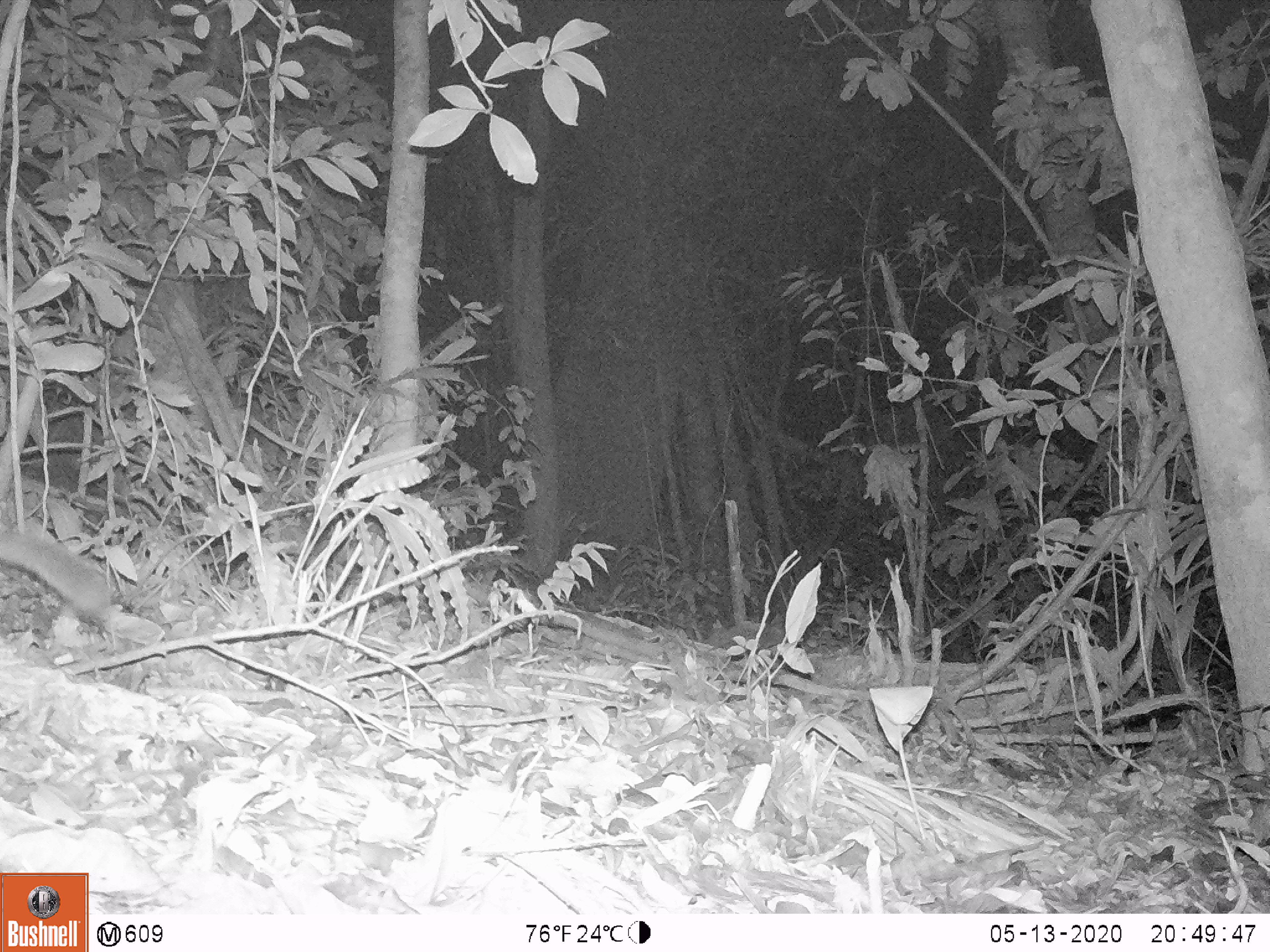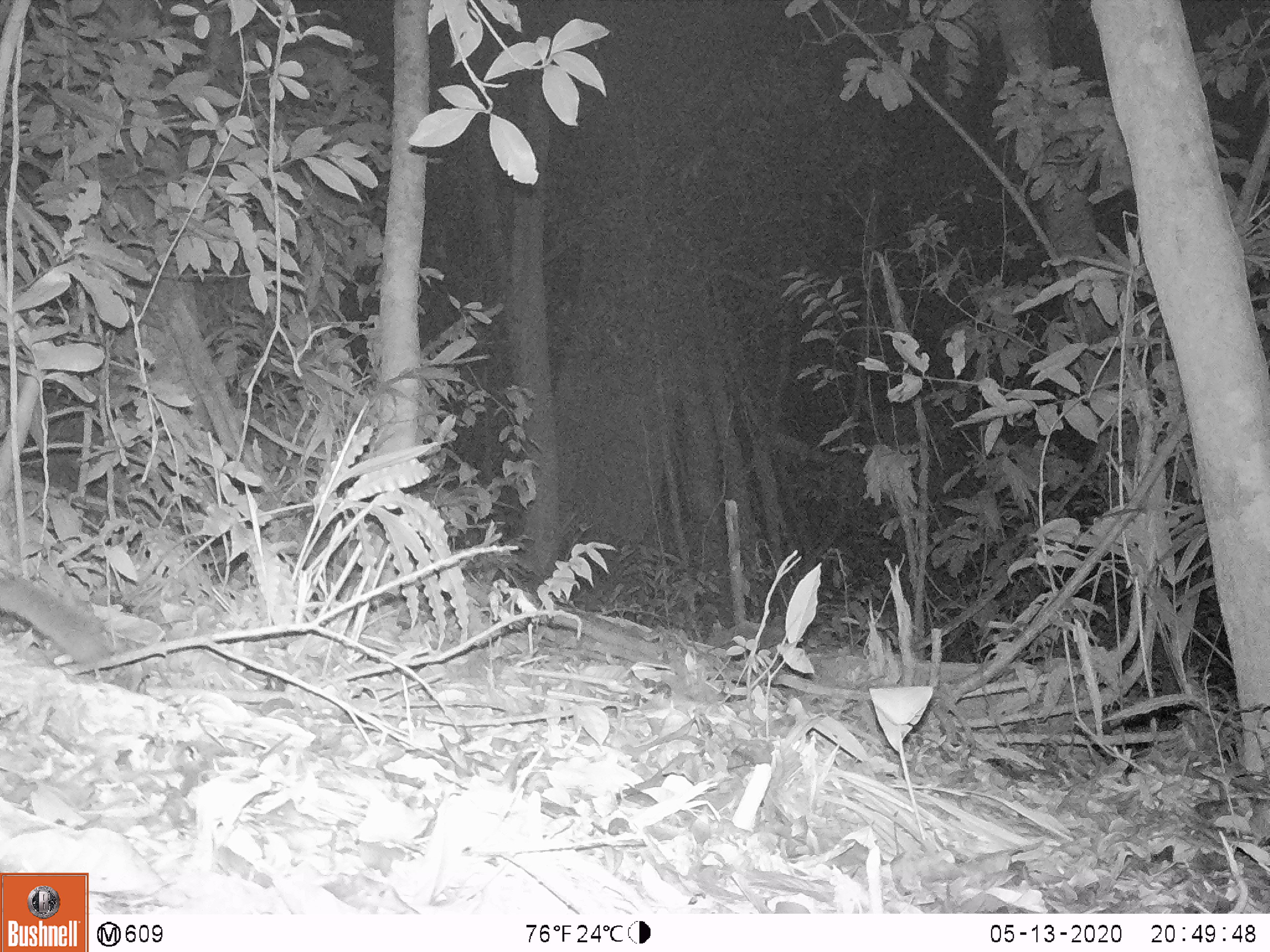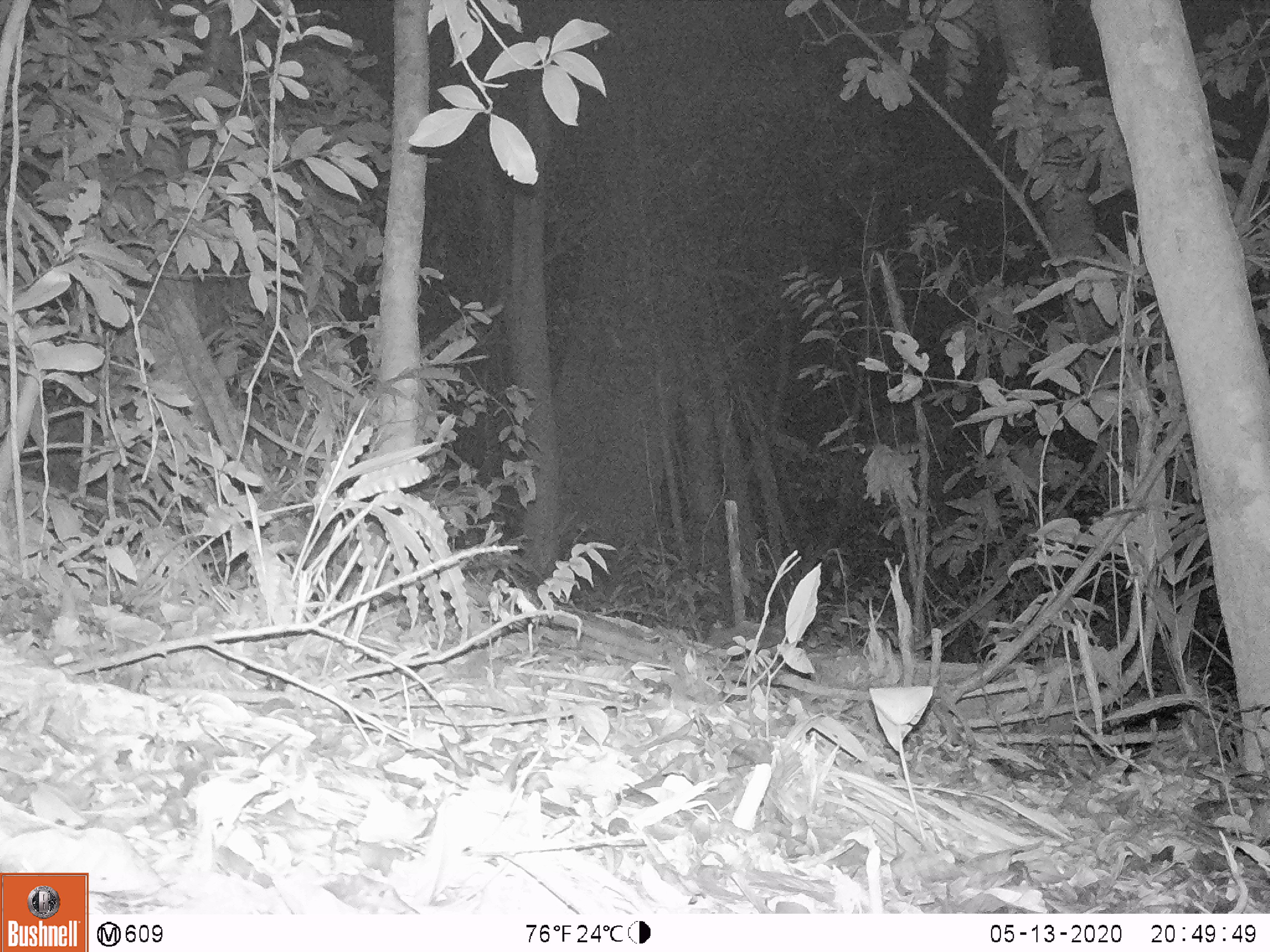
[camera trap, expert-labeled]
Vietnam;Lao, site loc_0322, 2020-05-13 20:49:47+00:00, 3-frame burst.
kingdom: Animalia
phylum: Chordata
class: Mammalia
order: Carnivora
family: Mustelidae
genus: Melogale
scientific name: Melogale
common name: ferret badger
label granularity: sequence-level